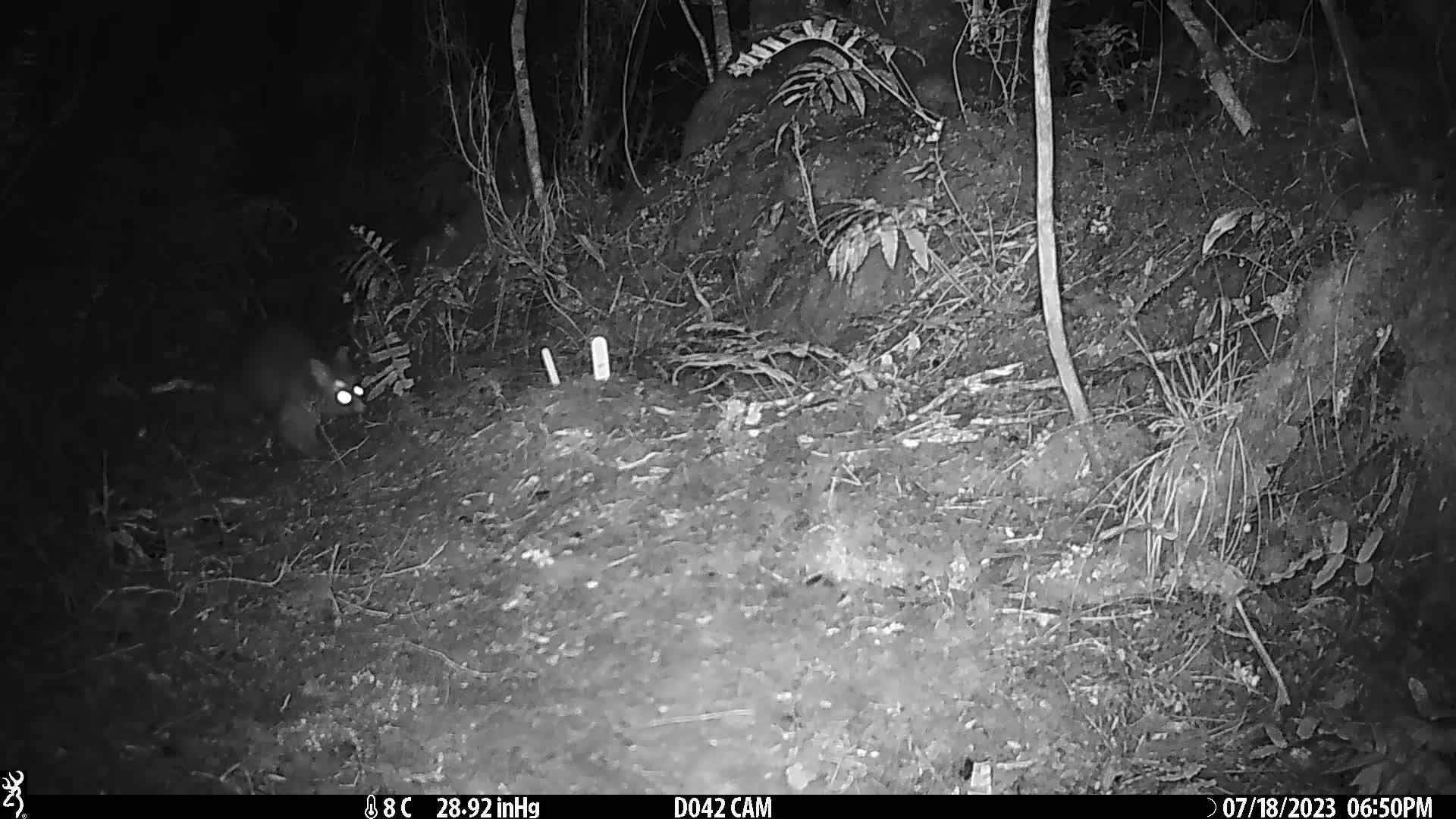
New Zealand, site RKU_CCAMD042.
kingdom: Animalia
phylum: Chordata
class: Mammalia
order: Diprotodontia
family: Phalangeridae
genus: Trichosurus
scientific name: Trichosurus vulpecula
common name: common brushtail possum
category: possum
Possum (common brushtail possum) (Trichosurus vulpecula).